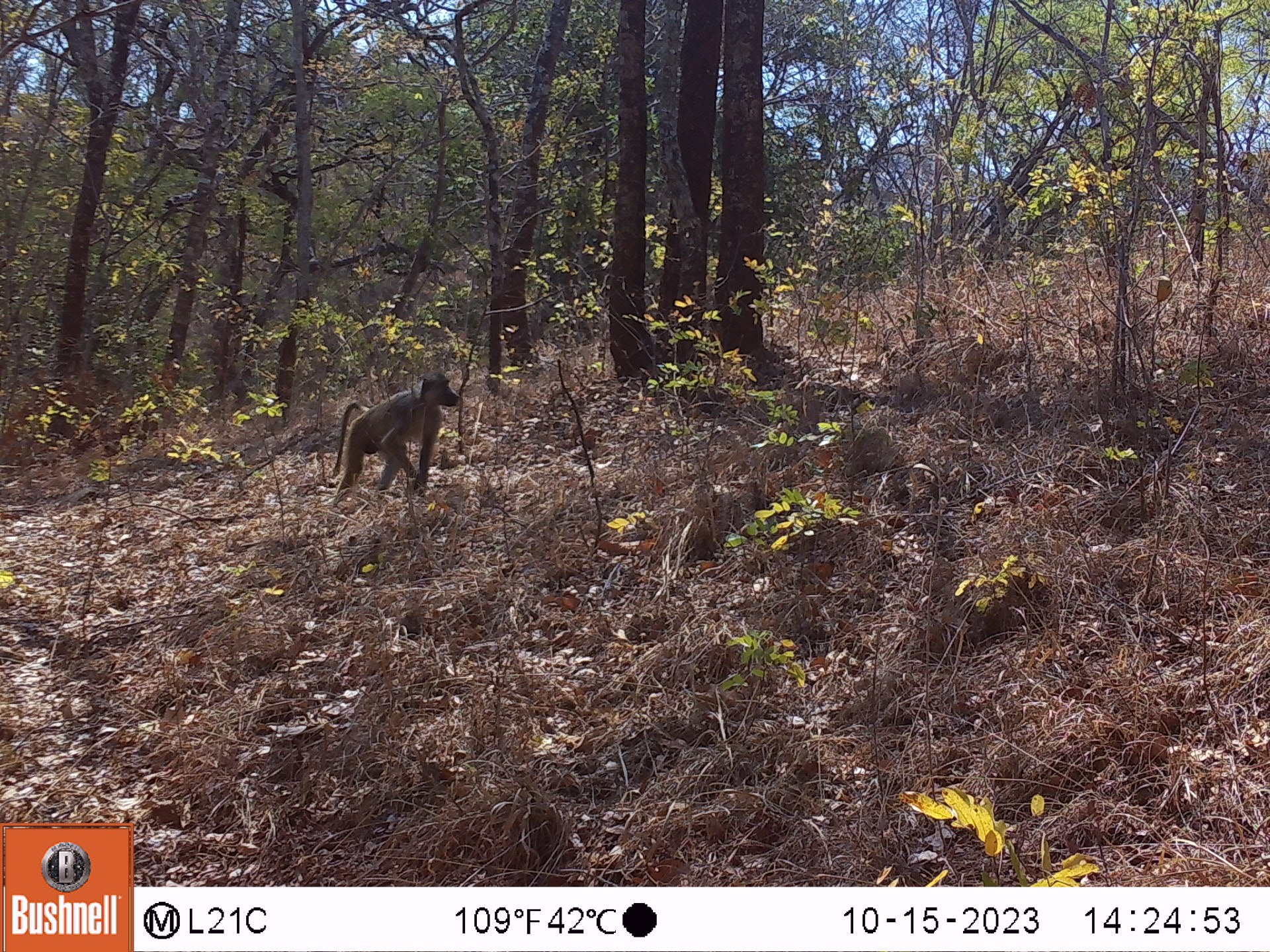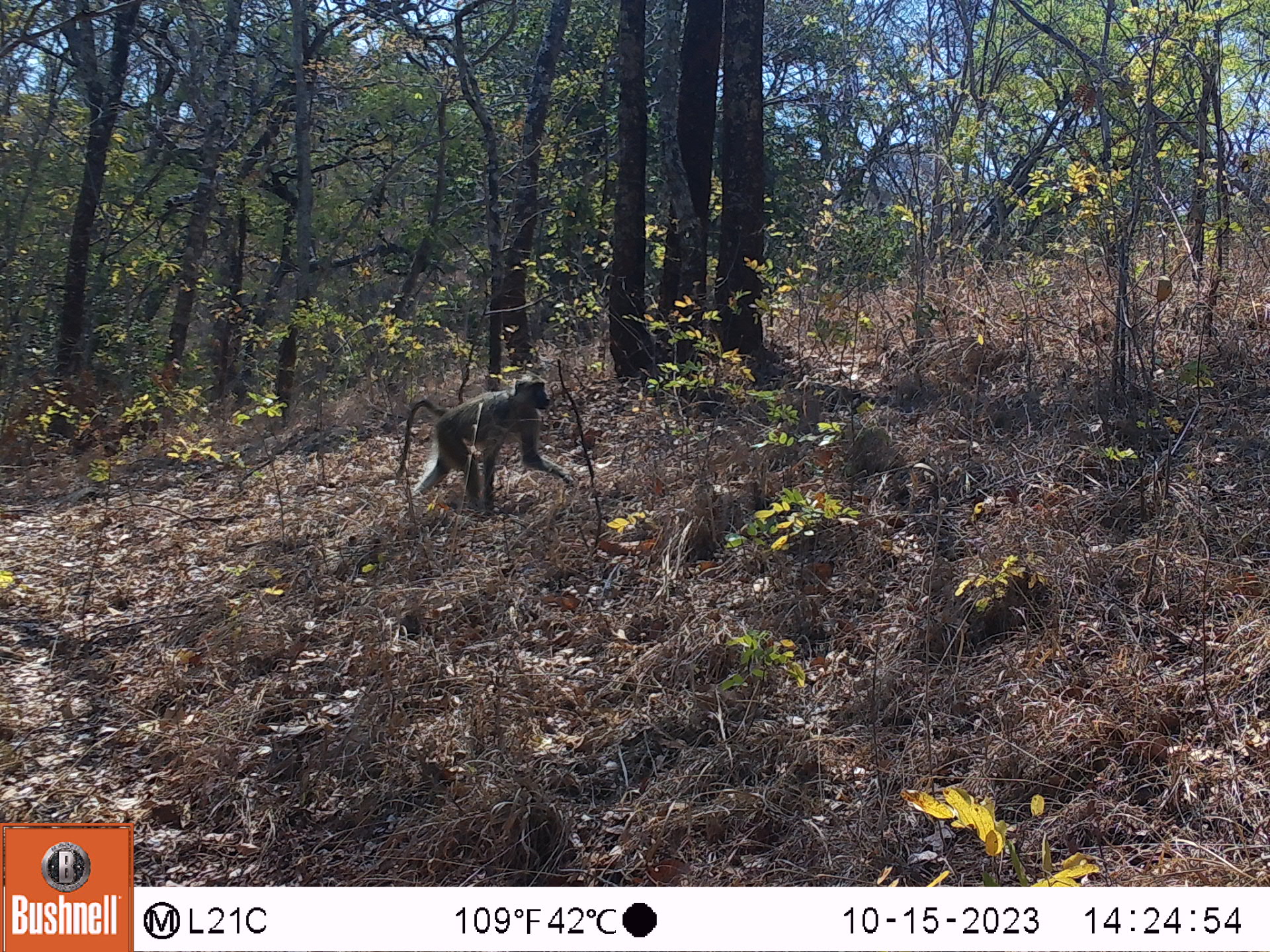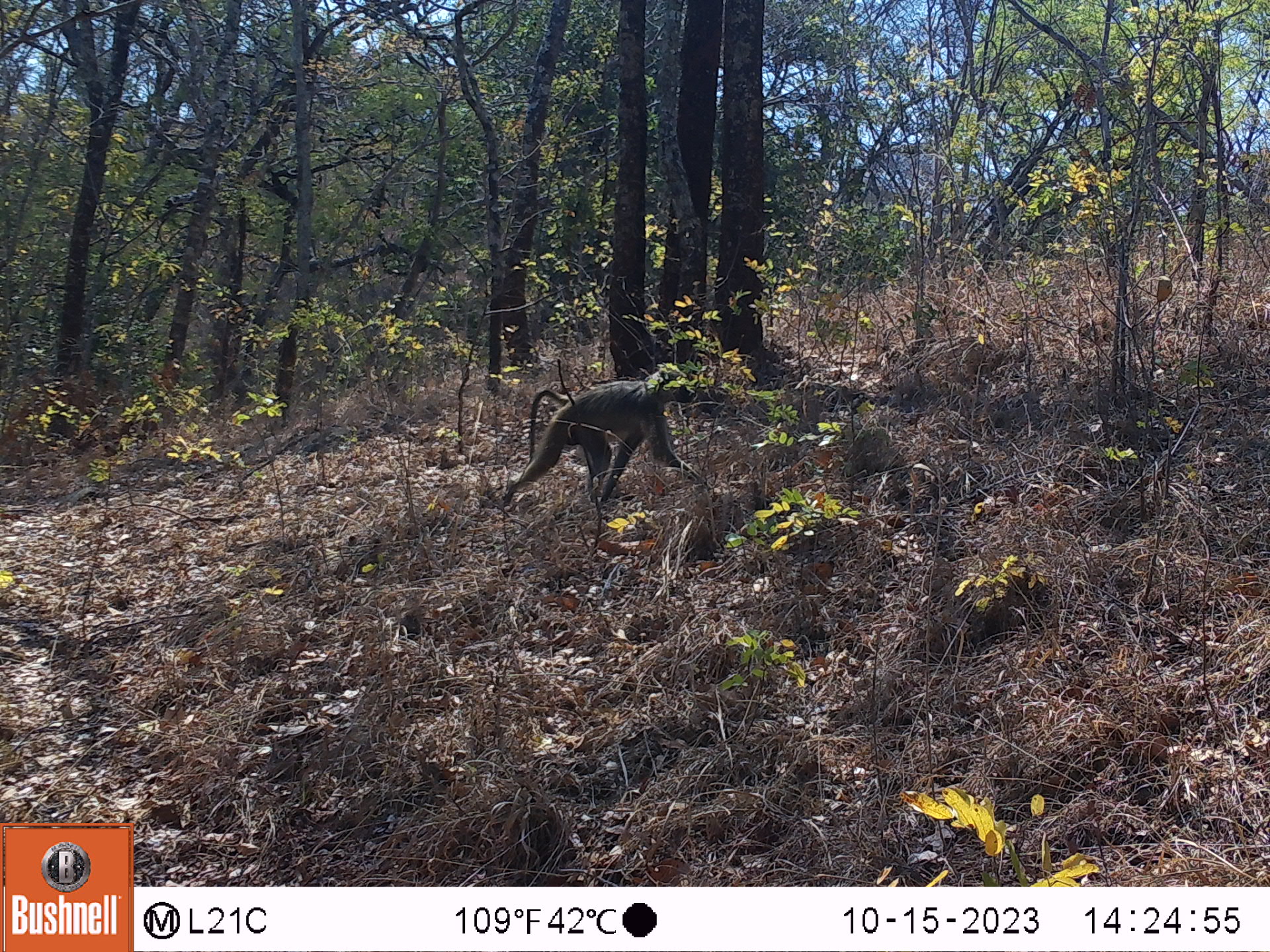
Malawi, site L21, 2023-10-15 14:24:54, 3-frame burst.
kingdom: Animalia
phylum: Chordata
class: Mammalia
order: Primates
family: Cercopithecidae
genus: Papio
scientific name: Papio cynocephalus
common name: yellow baboon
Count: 1.